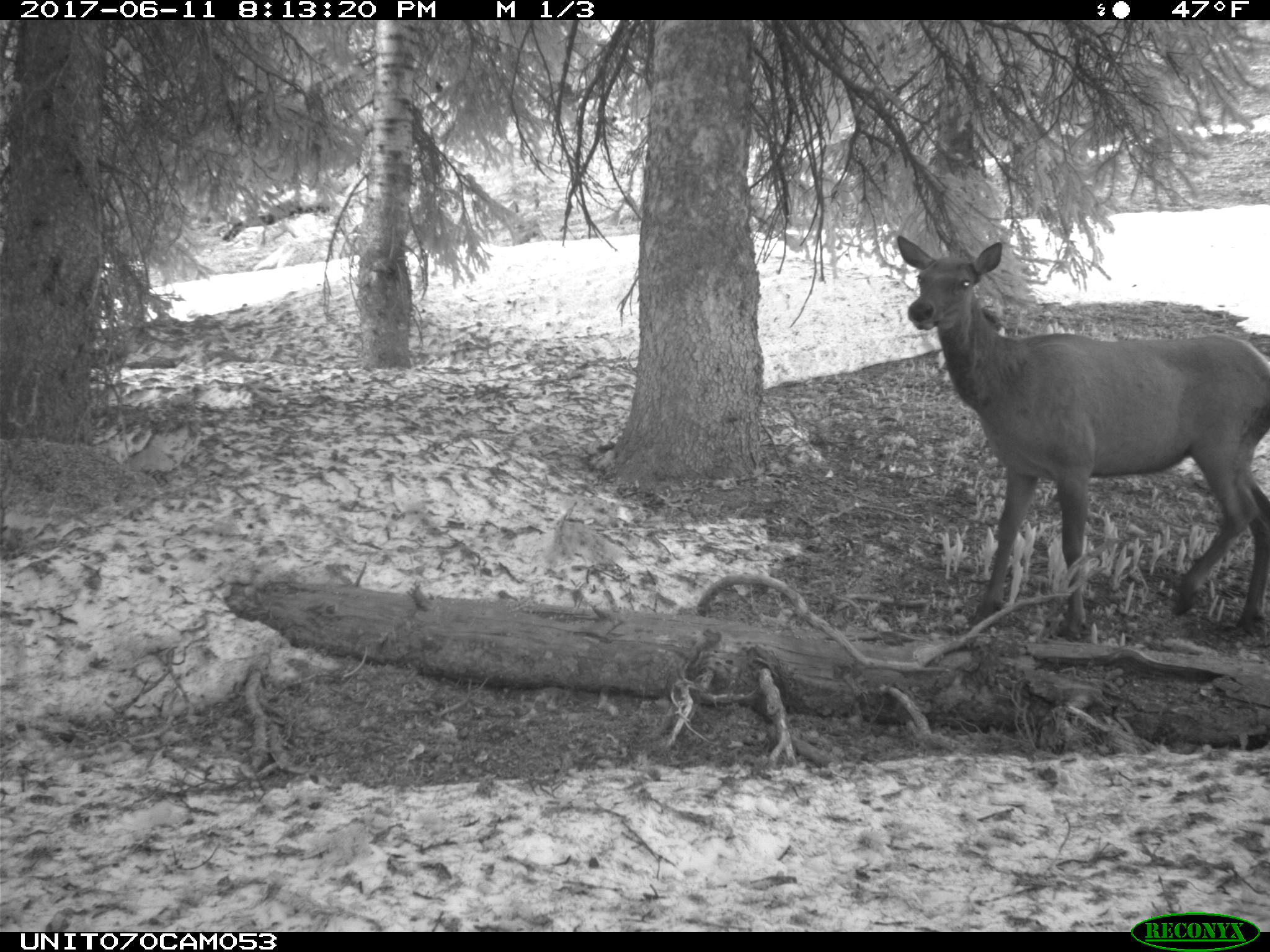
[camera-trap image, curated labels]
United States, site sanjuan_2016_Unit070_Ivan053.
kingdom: Animalia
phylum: Chordata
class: Mammalia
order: Artiodactyla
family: Cervidae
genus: Cervus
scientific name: Cervus elaphus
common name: red deer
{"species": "Cervus elaphus (red deer)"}